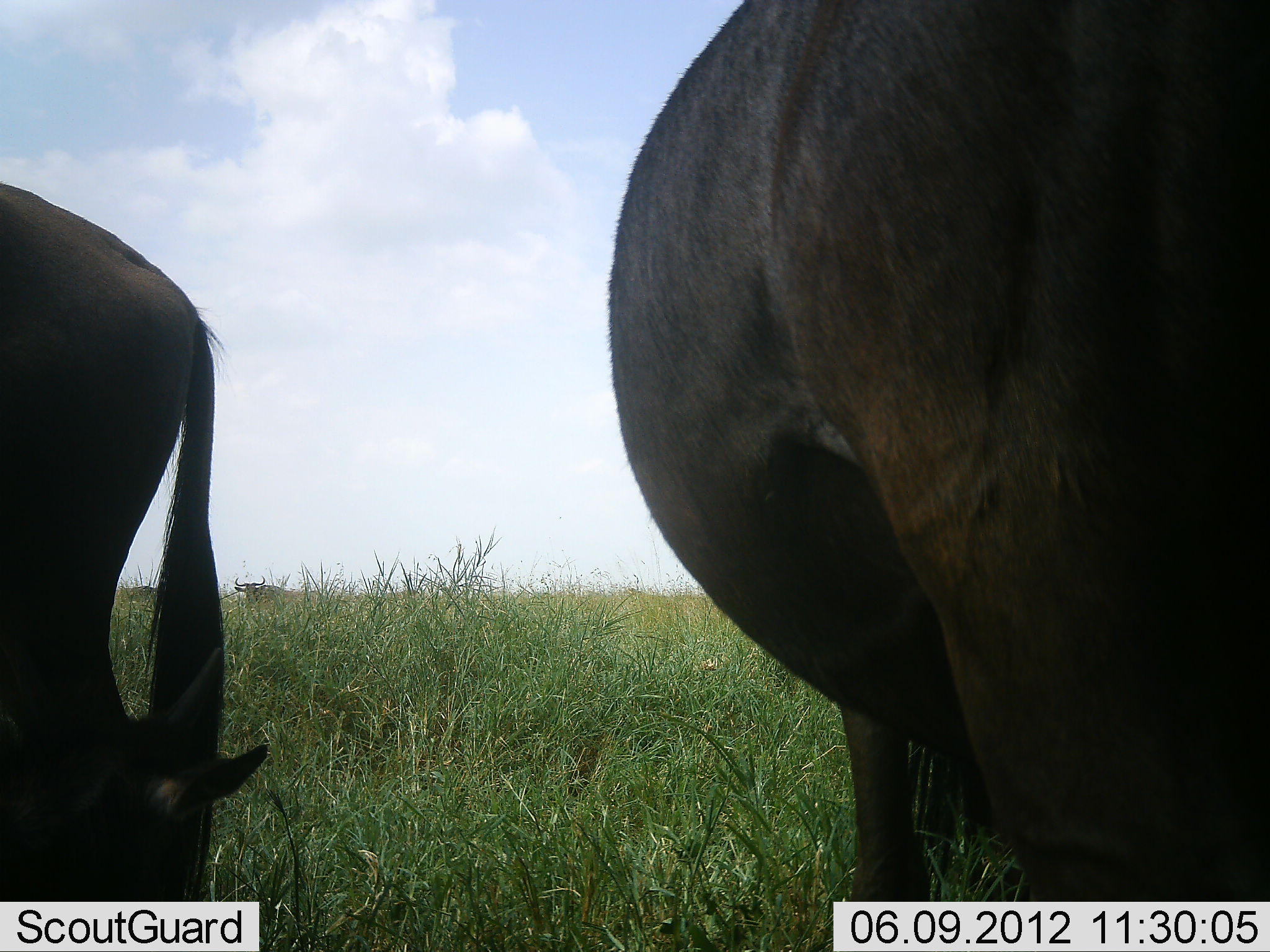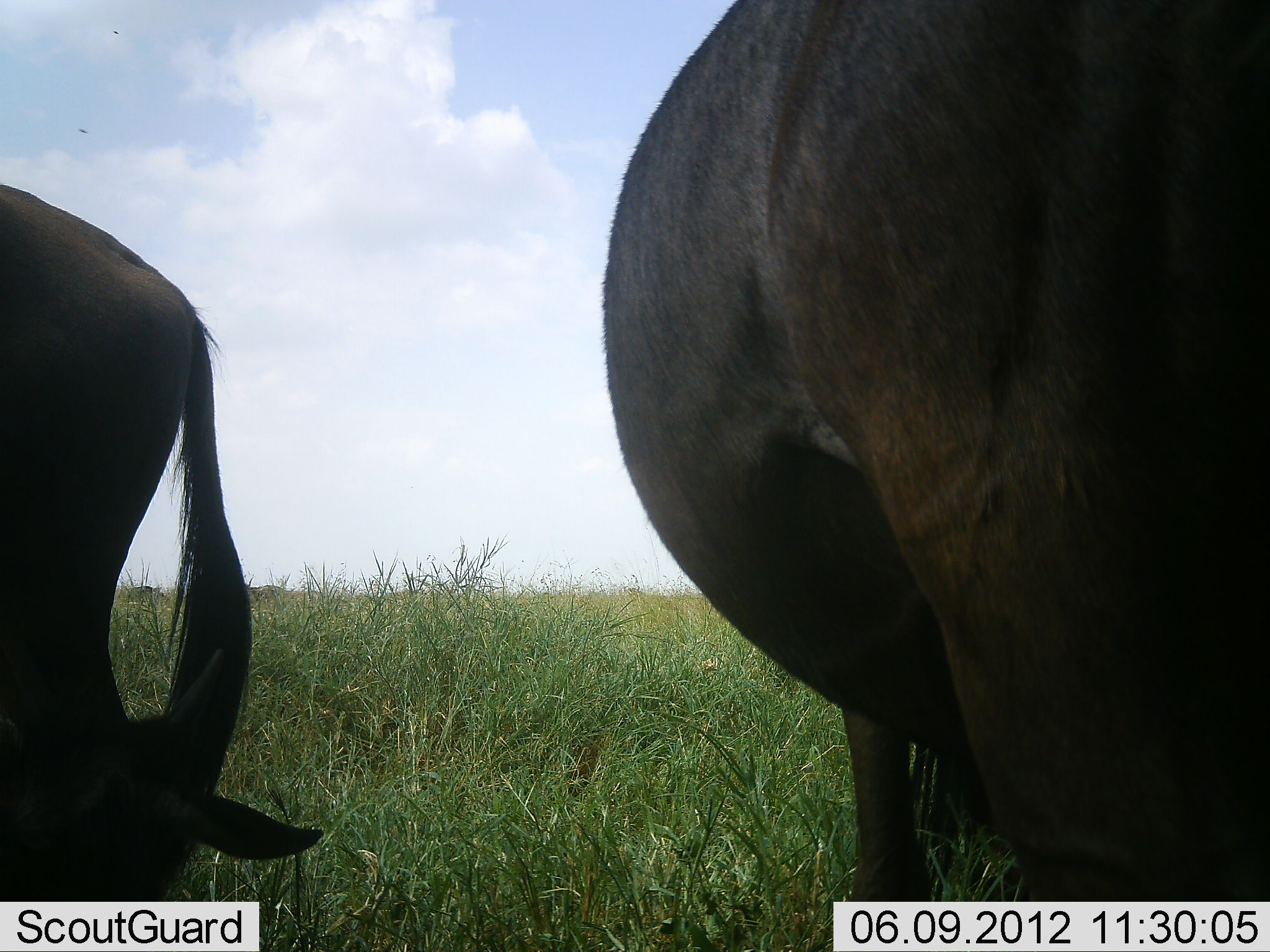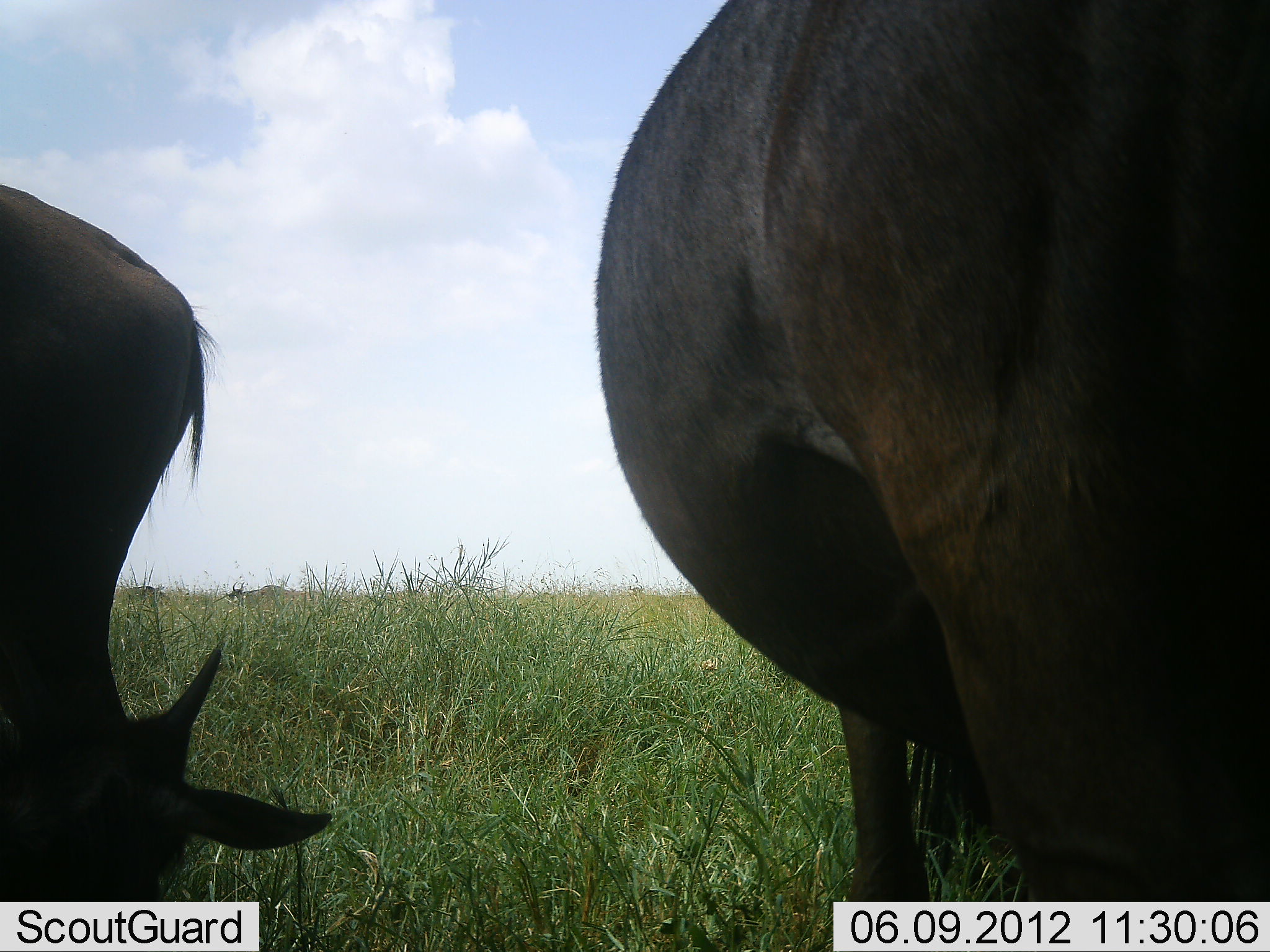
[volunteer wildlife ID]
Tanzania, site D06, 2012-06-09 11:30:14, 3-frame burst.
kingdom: Animalia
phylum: Chordata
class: Mammalia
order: Artiodactyla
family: Bovidae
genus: Connochaetes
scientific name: Connochaetes taurinus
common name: blue wildebeest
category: wildebeest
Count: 3.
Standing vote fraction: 70%.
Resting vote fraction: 30%.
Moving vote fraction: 0%.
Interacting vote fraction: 0%.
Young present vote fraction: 40%.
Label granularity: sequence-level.